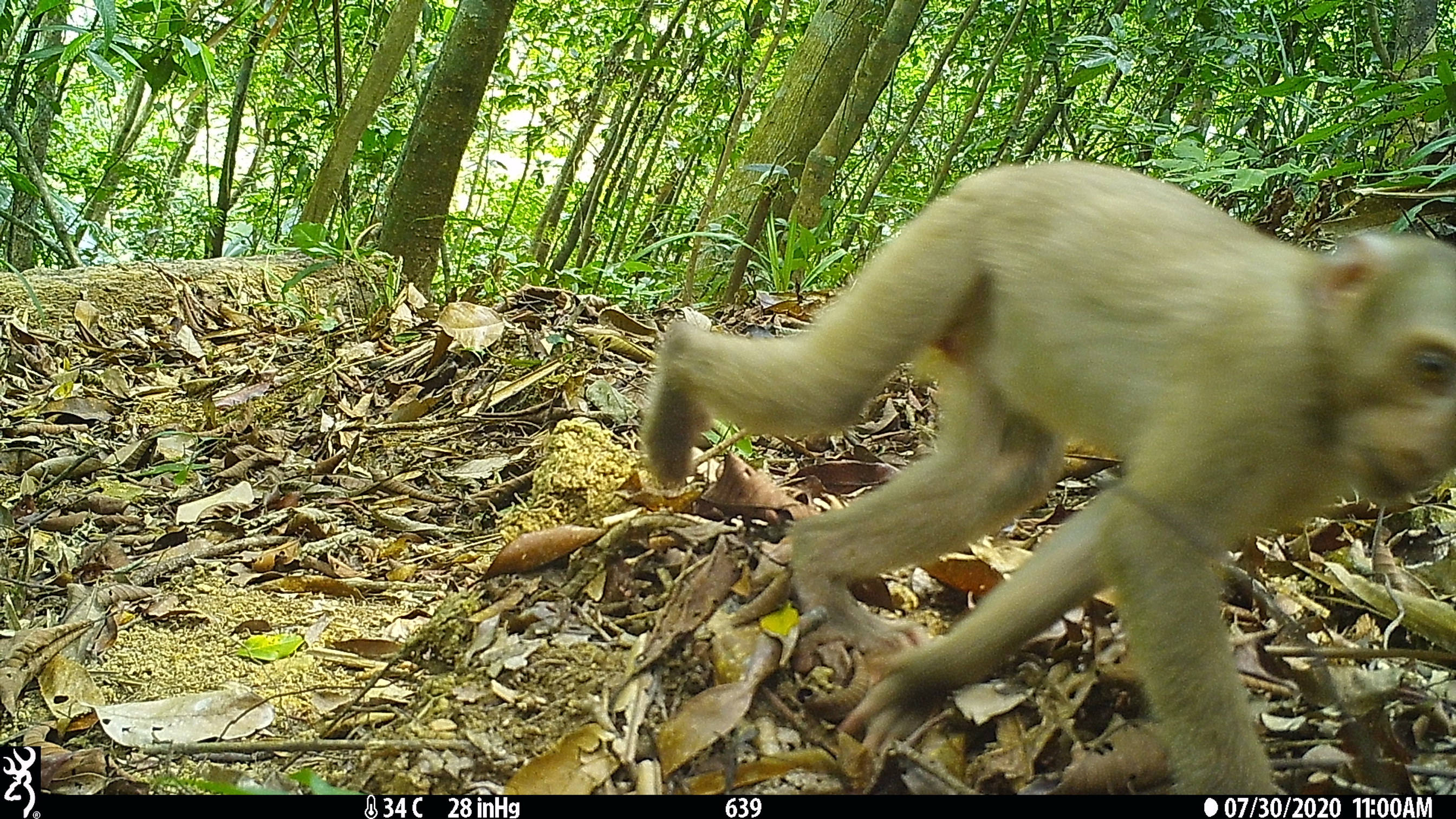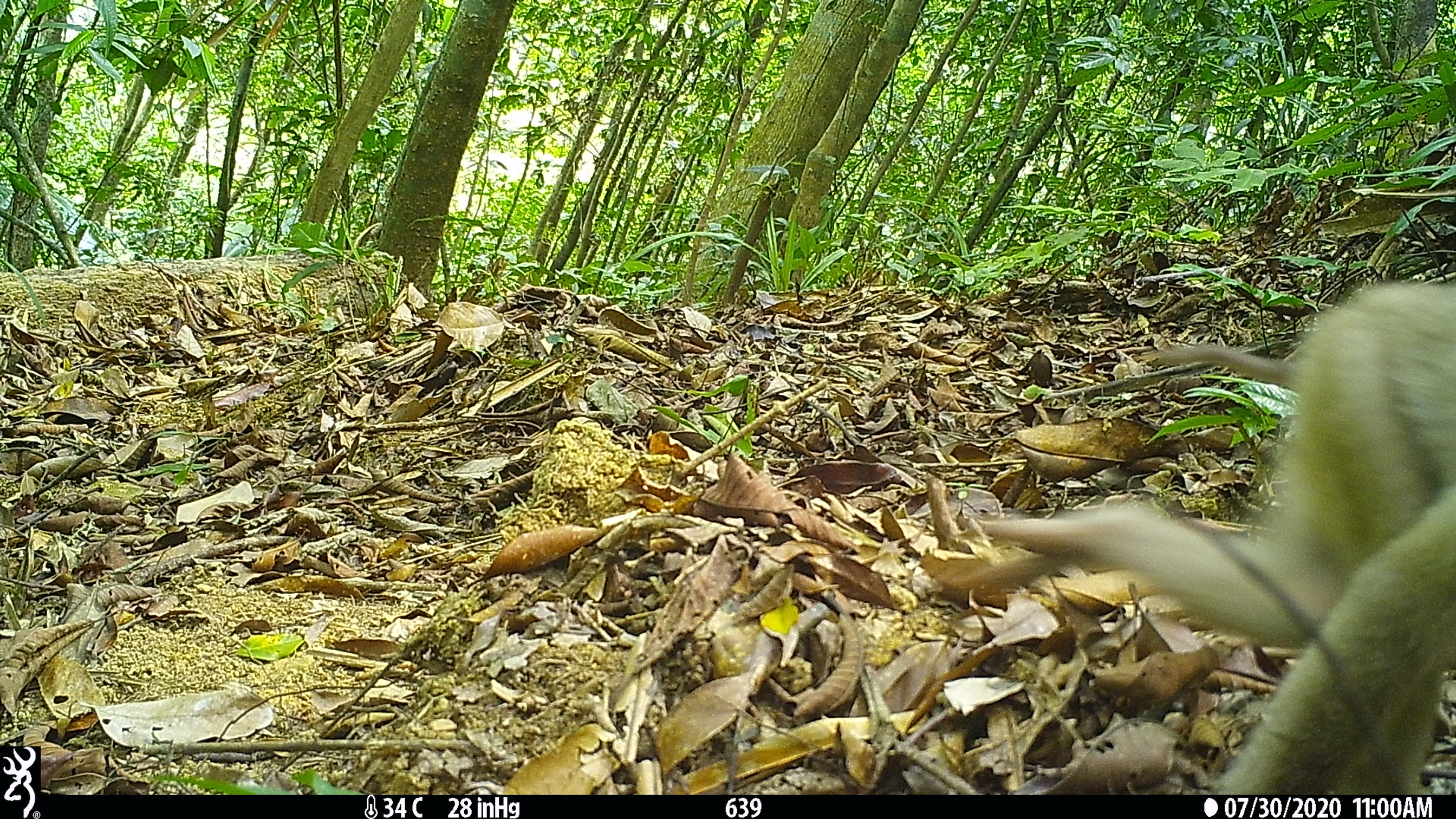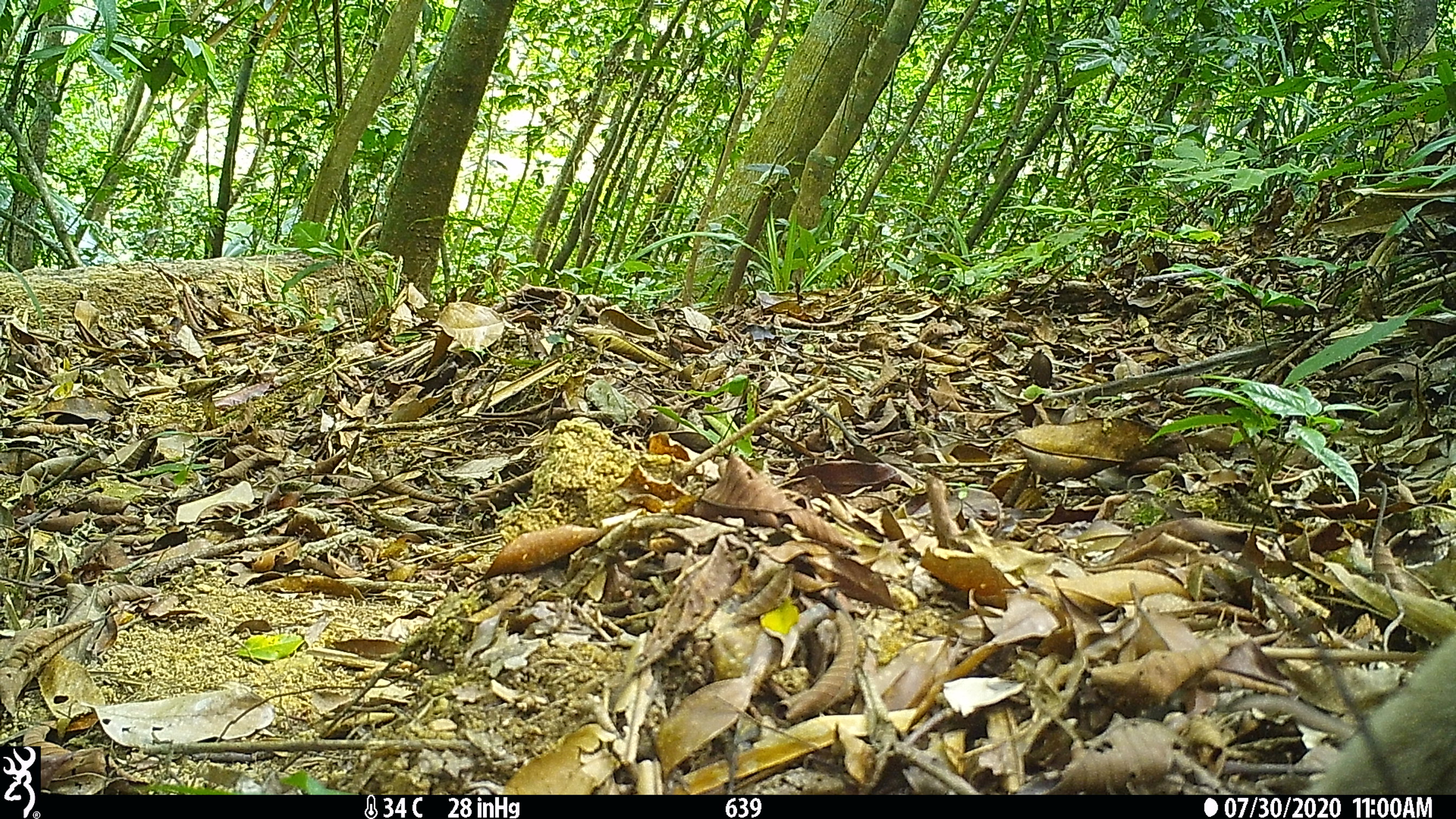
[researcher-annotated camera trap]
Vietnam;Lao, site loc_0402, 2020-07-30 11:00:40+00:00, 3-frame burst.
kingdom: Animalia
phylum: Chordata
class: Mammalia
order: Primates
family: Cercopithecidae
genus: Macaca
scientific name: Macaca nemestrina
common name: pig-tailed macaque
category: pig tailed macaque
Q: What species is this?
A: Pig tailed macaque (pig-tailed macaque) (Macaca nemestrina).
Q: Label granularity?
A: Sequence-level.